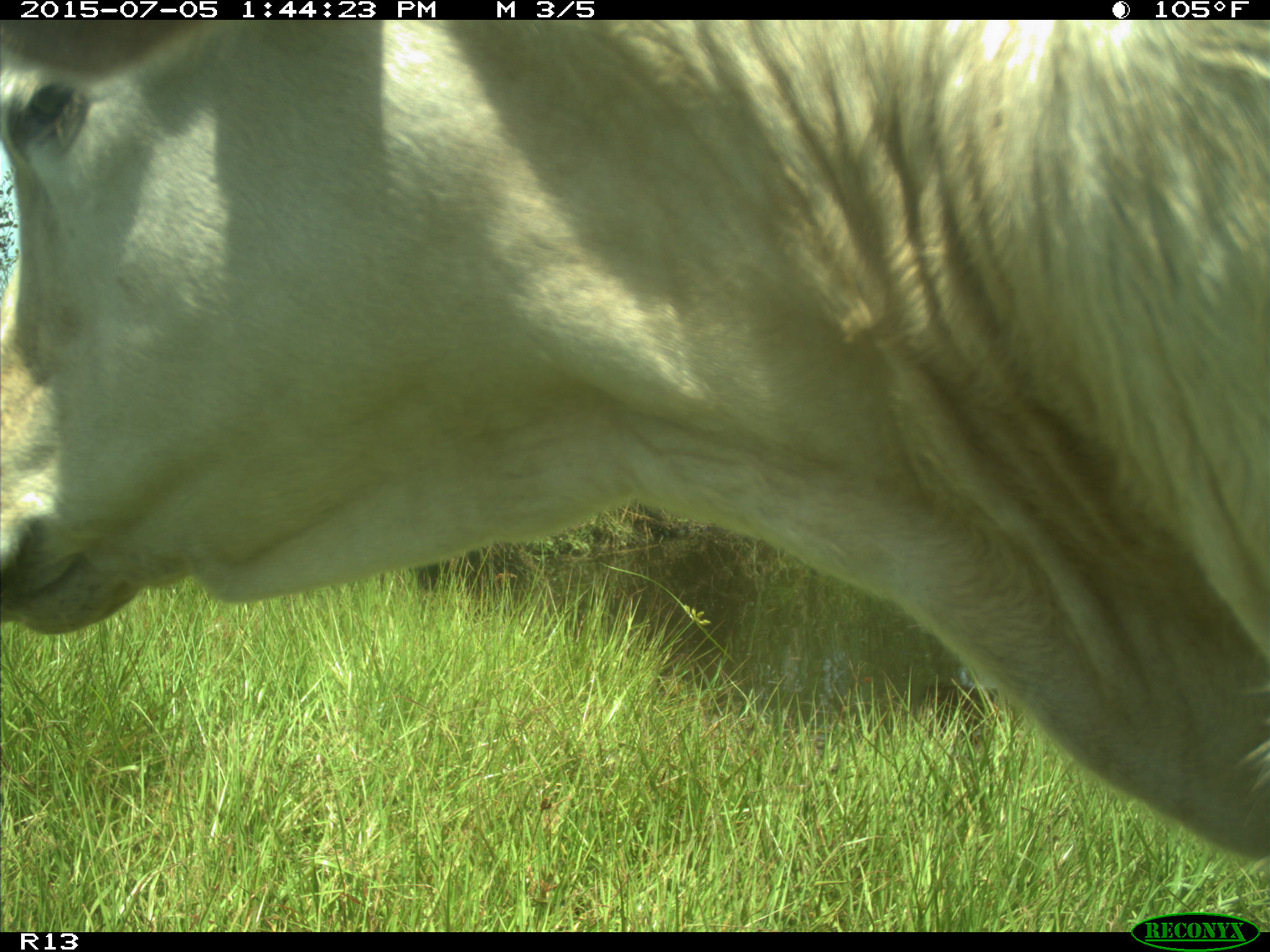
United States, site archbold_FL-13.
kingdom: Animalia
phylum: Chordata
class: Mammalia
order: Artiodactyla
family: Bovidae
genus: Bos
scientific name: Bos taurus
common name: domestic cow